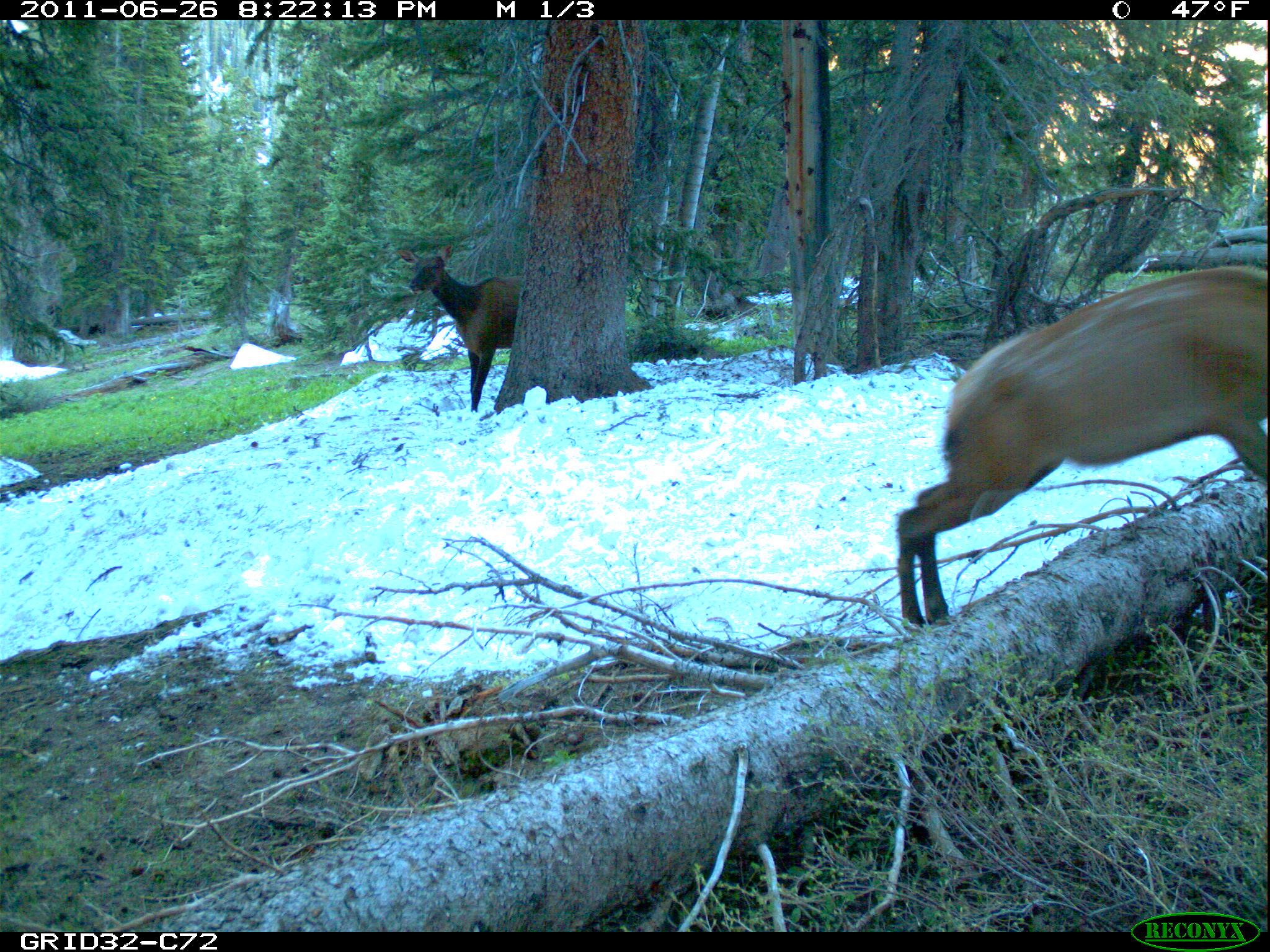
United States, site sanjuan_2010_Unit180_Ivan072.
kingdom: Animalia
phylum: Chordata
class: Mammalia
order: Artiodactyla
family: Cervidae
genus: Cervus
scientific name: Cervus elaphus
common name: red deer